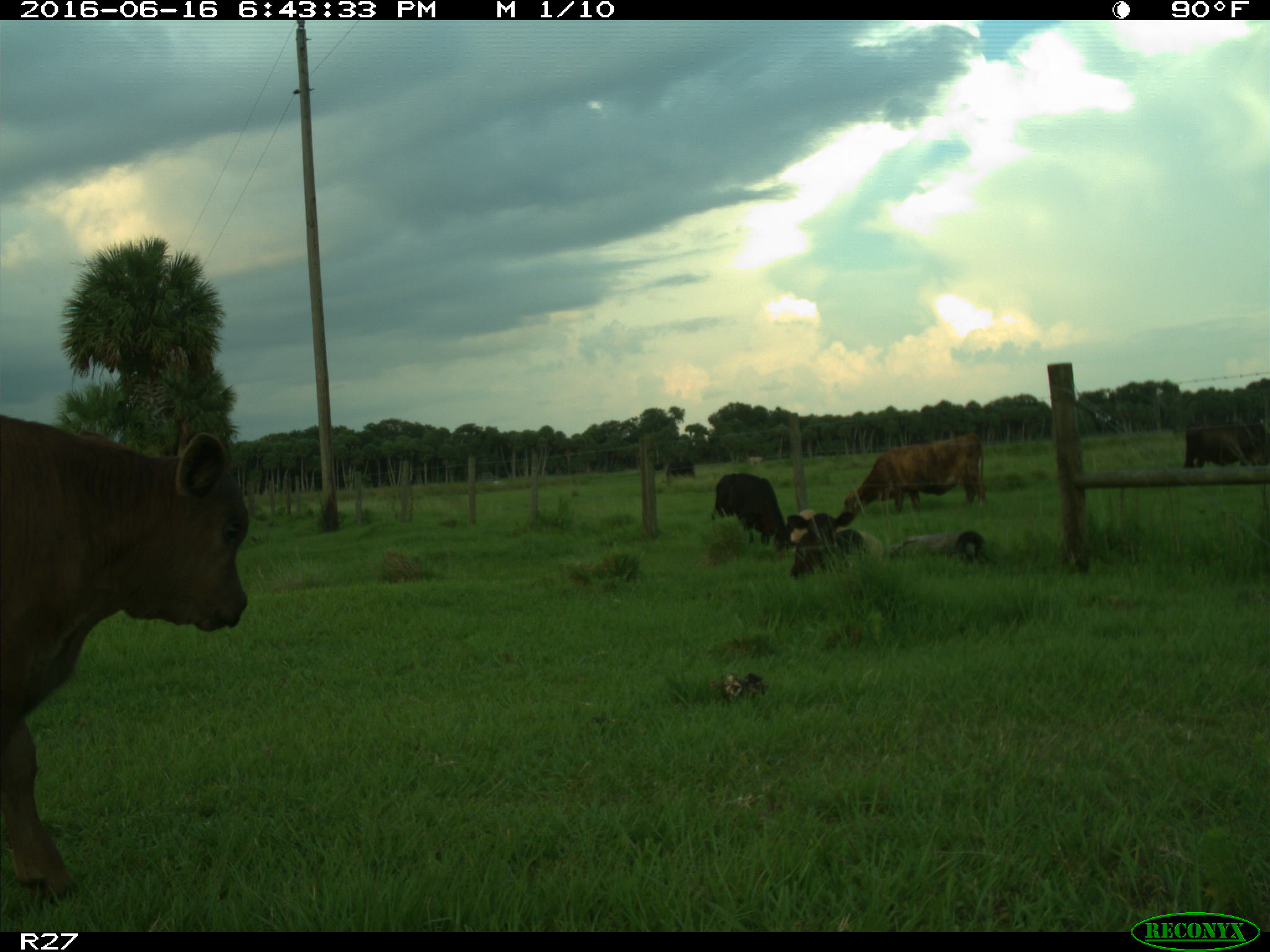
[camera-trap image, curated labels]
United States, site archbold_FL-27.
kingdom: Animalia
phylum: Chordata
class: Mammalia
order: Artiodactyla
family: Bovidae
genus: Bos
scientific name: Bos taurus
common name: domestic cow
Bos taurus (domestic cow).